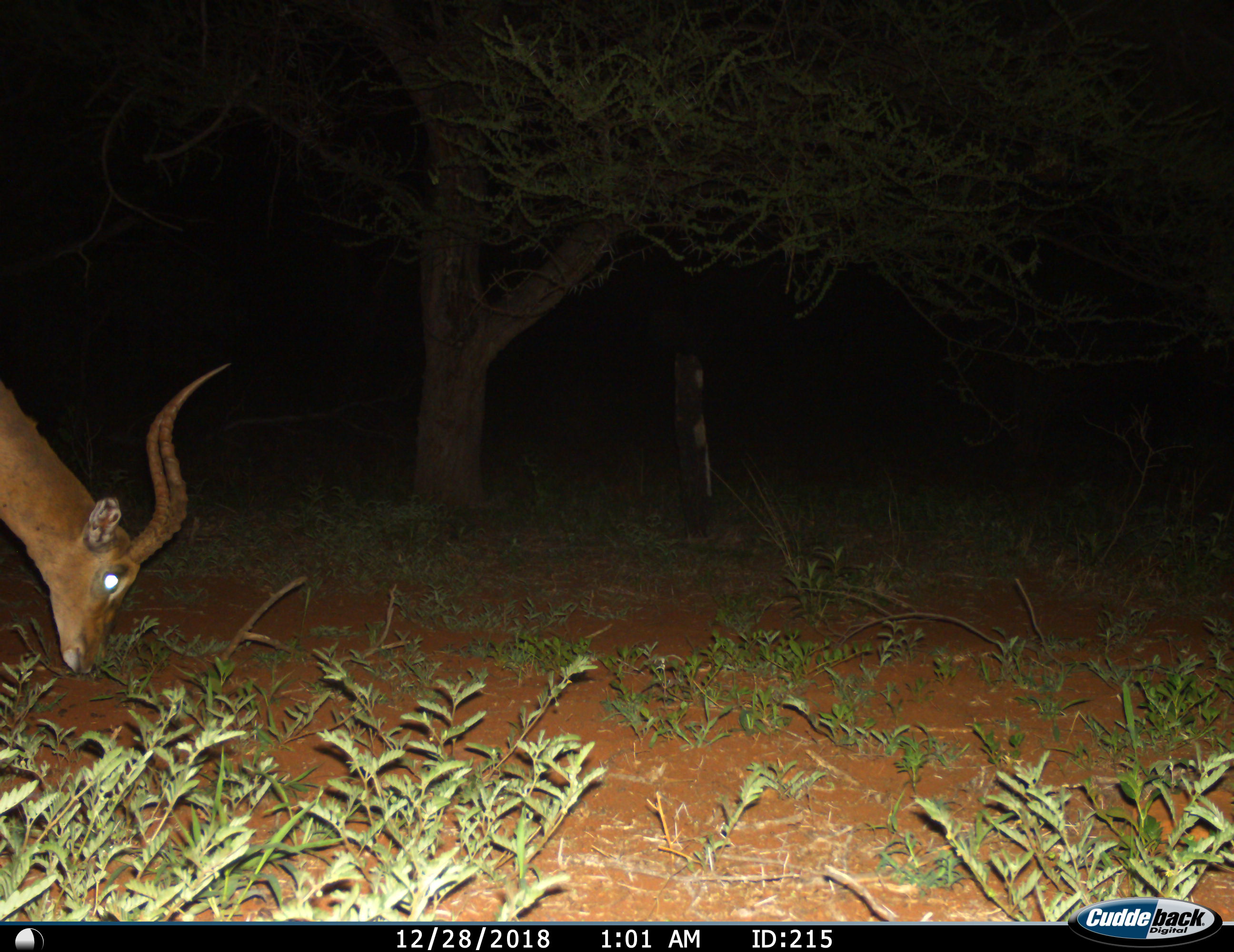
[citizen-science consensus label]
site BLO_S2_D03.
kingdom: Animalia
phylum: Chordata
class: Mammalia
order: Artiodactyla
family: Bovidae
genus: Aepyceros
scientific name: Aepyceros melampus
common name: impala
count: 1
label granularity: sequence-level